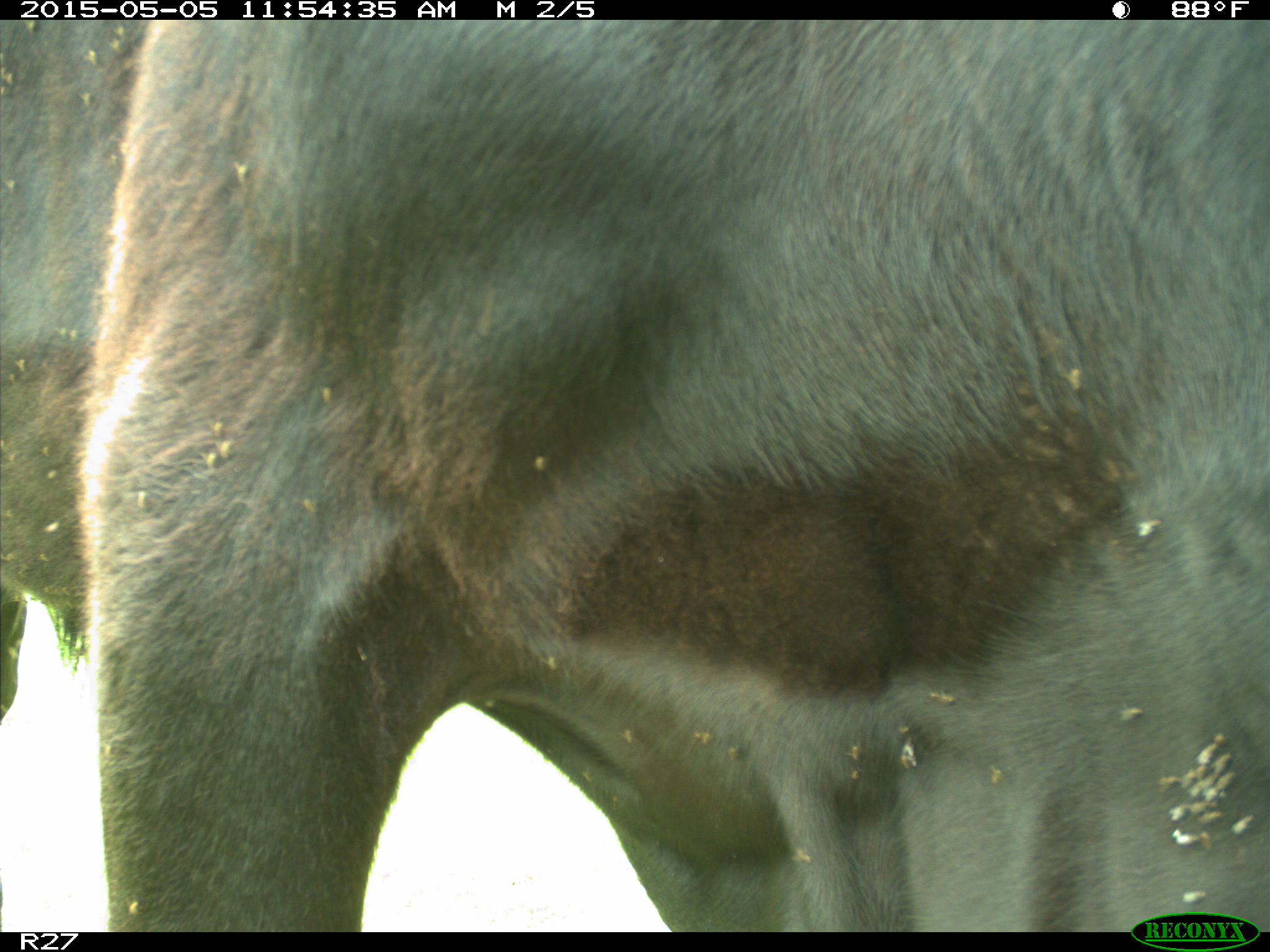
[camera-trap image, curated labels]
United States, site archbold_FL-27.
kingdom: Animalia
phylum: Chordata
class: Mammalia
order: Artiodactyla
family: Bovidae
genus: Bos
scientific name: Bos taurus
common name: domestic cow